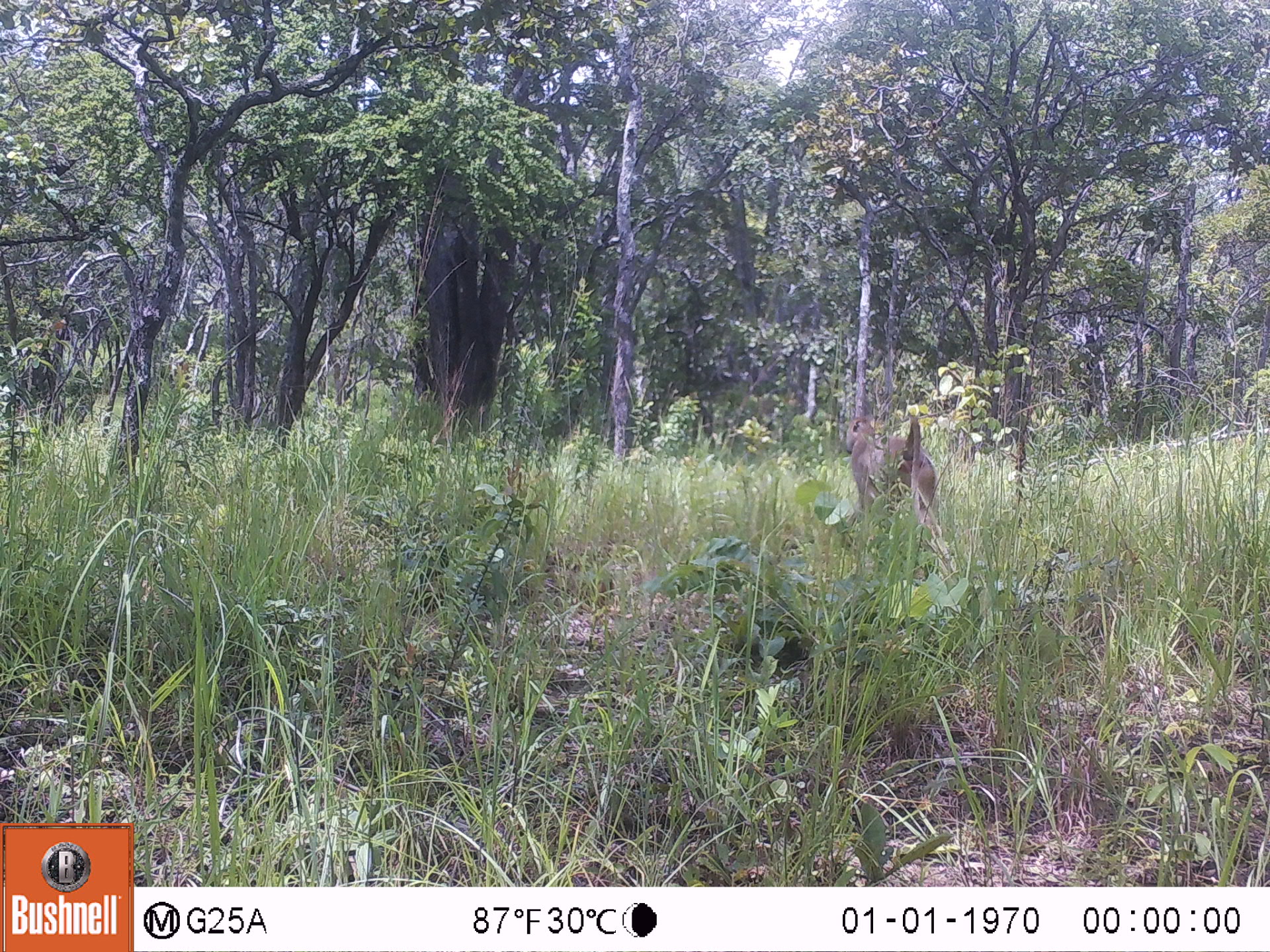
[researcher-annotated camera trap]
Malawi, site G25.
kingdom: Animalia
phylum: Chordata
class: Mammalia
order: Primates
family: Cercopithecidae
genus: Papio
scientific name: Papio cynocephalus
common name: yellow baboon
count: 1